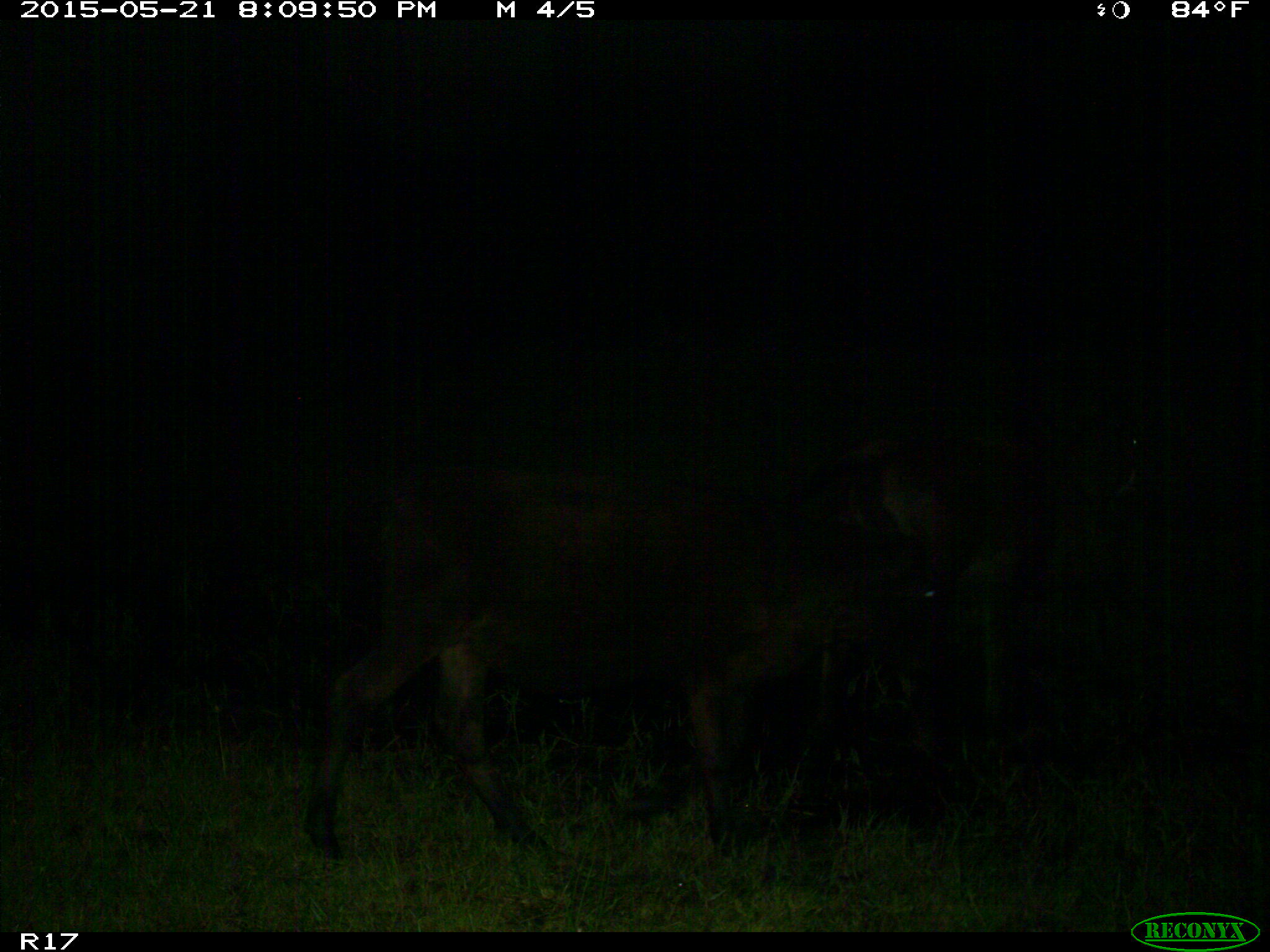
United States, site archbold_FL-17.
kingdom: Animalia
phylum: Chordata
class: Mammalia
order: Artiodactyla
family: Bovidae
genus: Bos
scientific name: Bos taurus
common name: domestic cow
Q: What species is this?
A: Bos taurus (domestic cow).